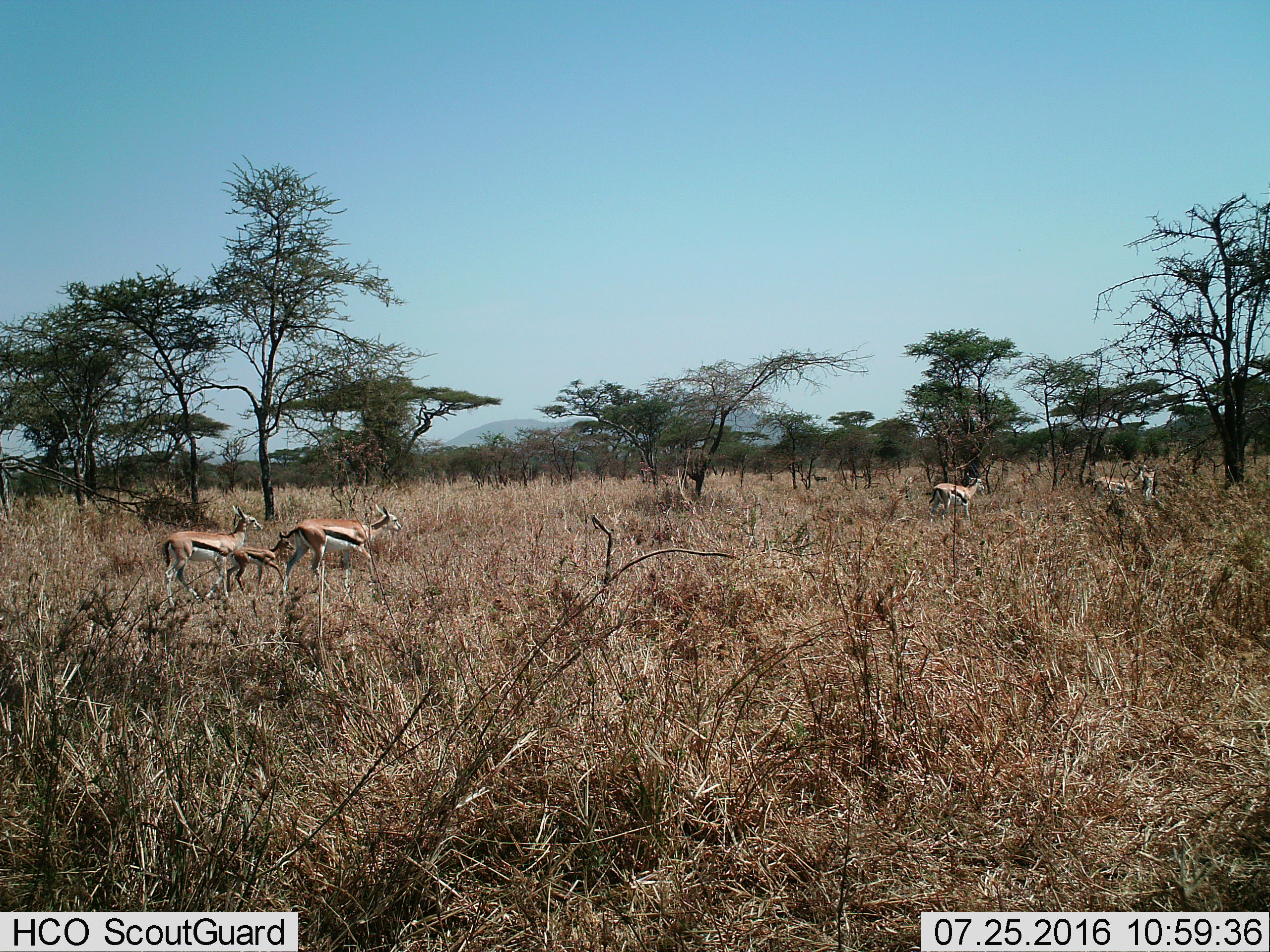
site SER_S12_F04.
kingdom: Animalia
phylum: Chordata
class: Mammalia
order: Artiodactyla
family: Bovidae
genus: Eudorcas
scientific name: Eudorcas thomsonii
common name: thomson's gazelle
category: gazellethomsons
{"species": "gazellethomsons (thomson's gazelle) (Eudorcas thomsonii)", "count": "6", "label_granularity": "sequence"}